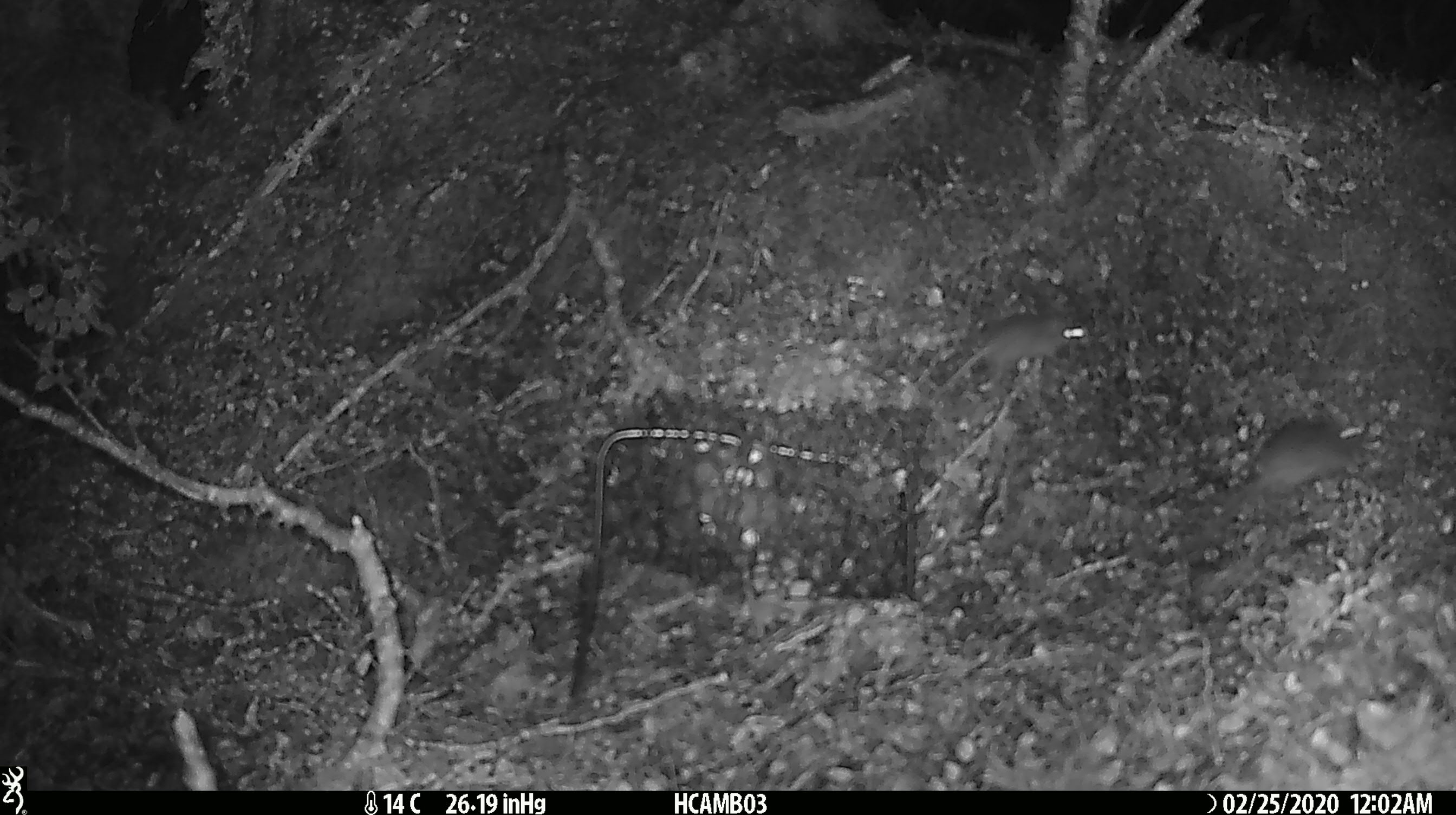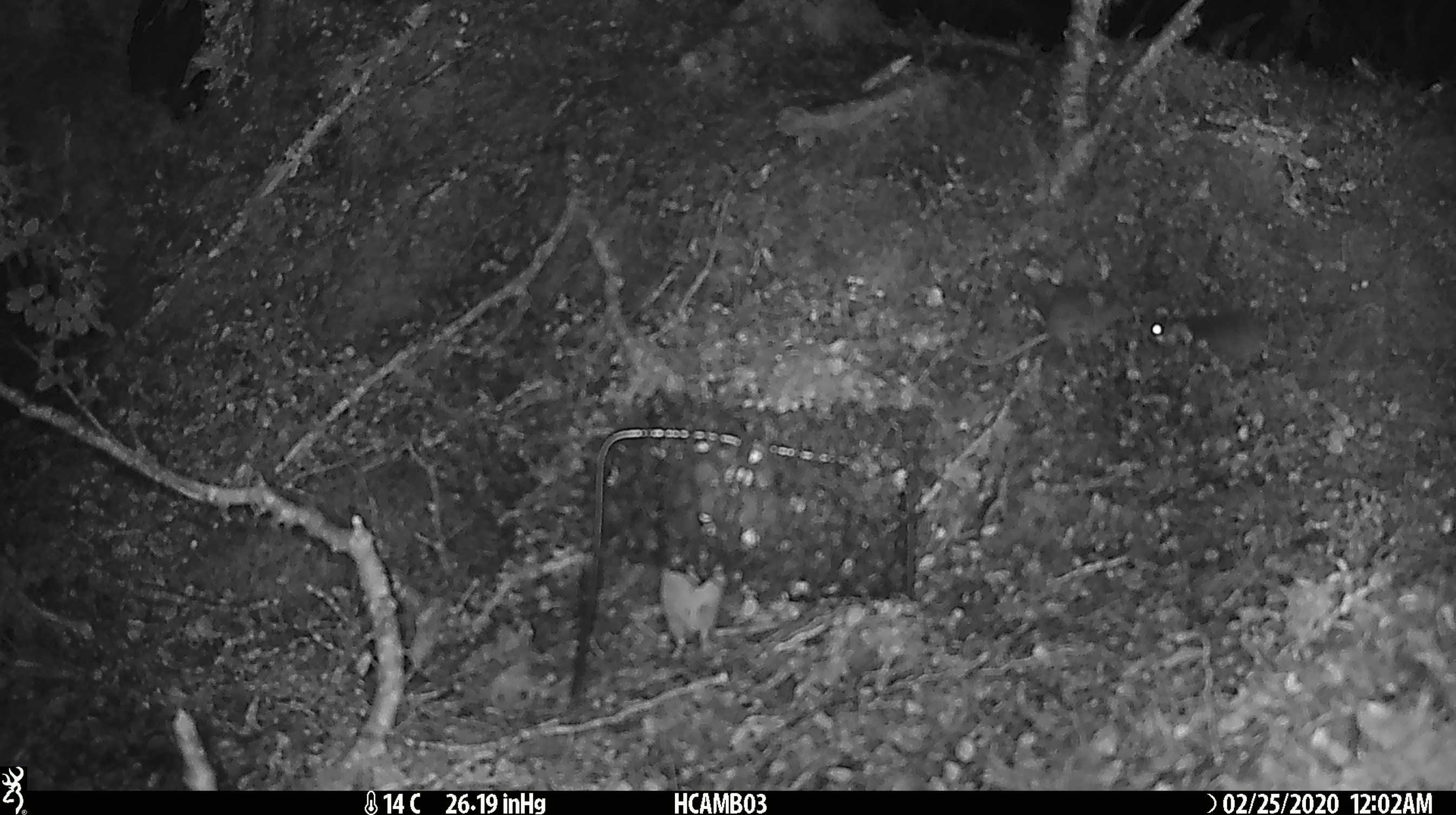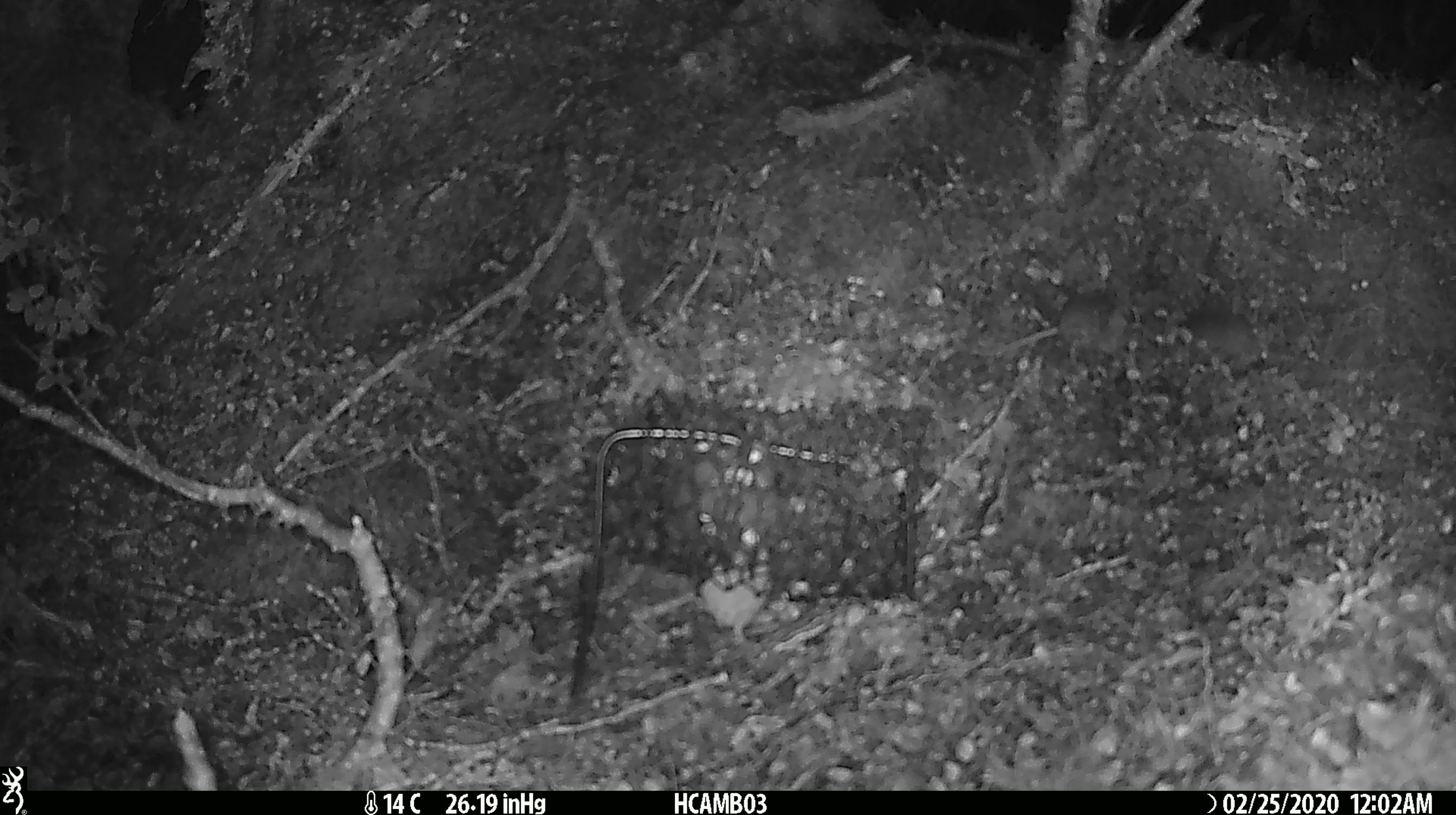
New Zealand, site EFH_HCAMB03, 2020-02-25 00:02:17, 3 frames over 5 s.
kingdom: Animalia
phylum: Chordata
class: Mammalia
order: Rodentia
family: Muridae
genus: Mus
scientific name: Mus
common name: mouse